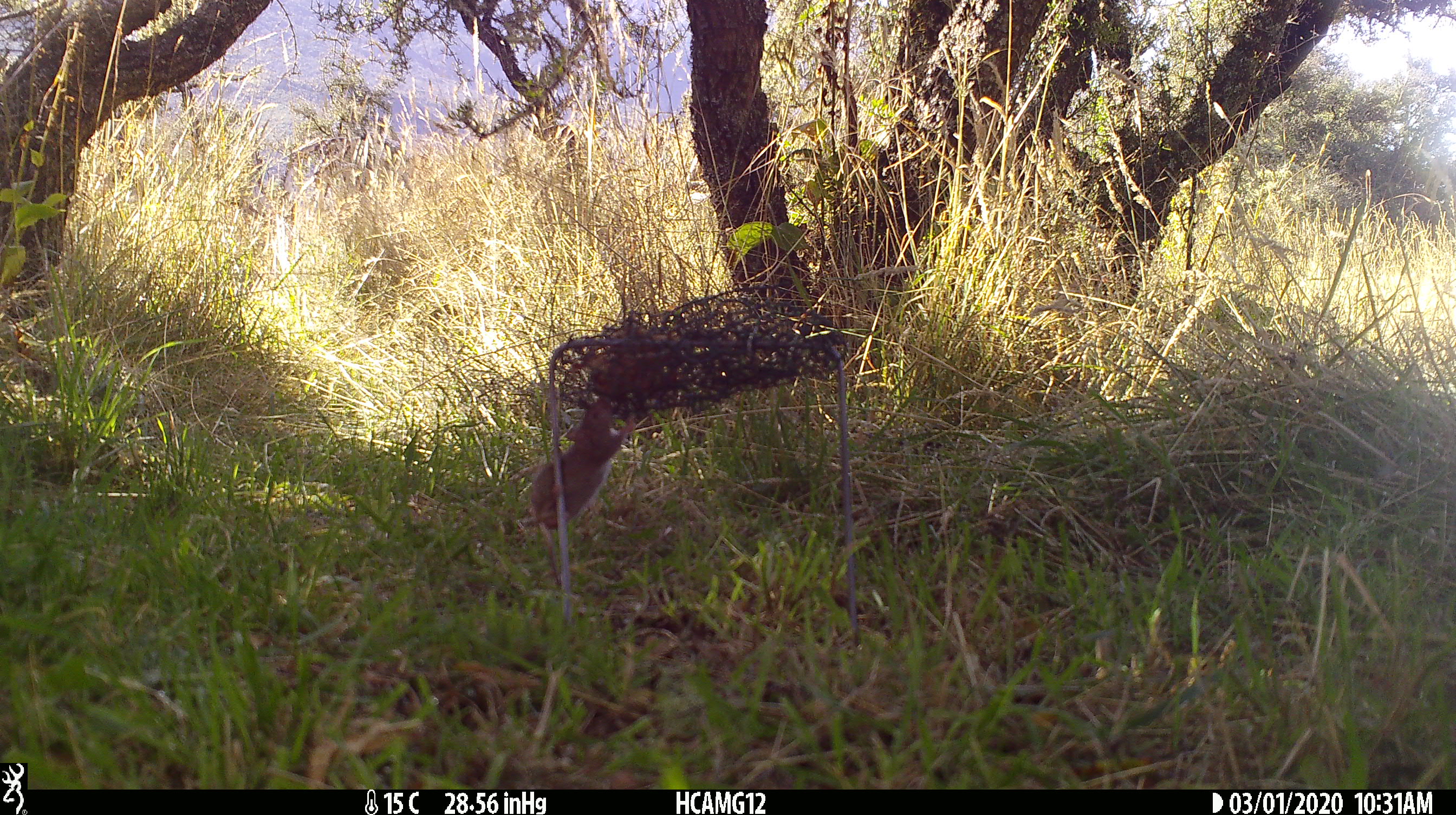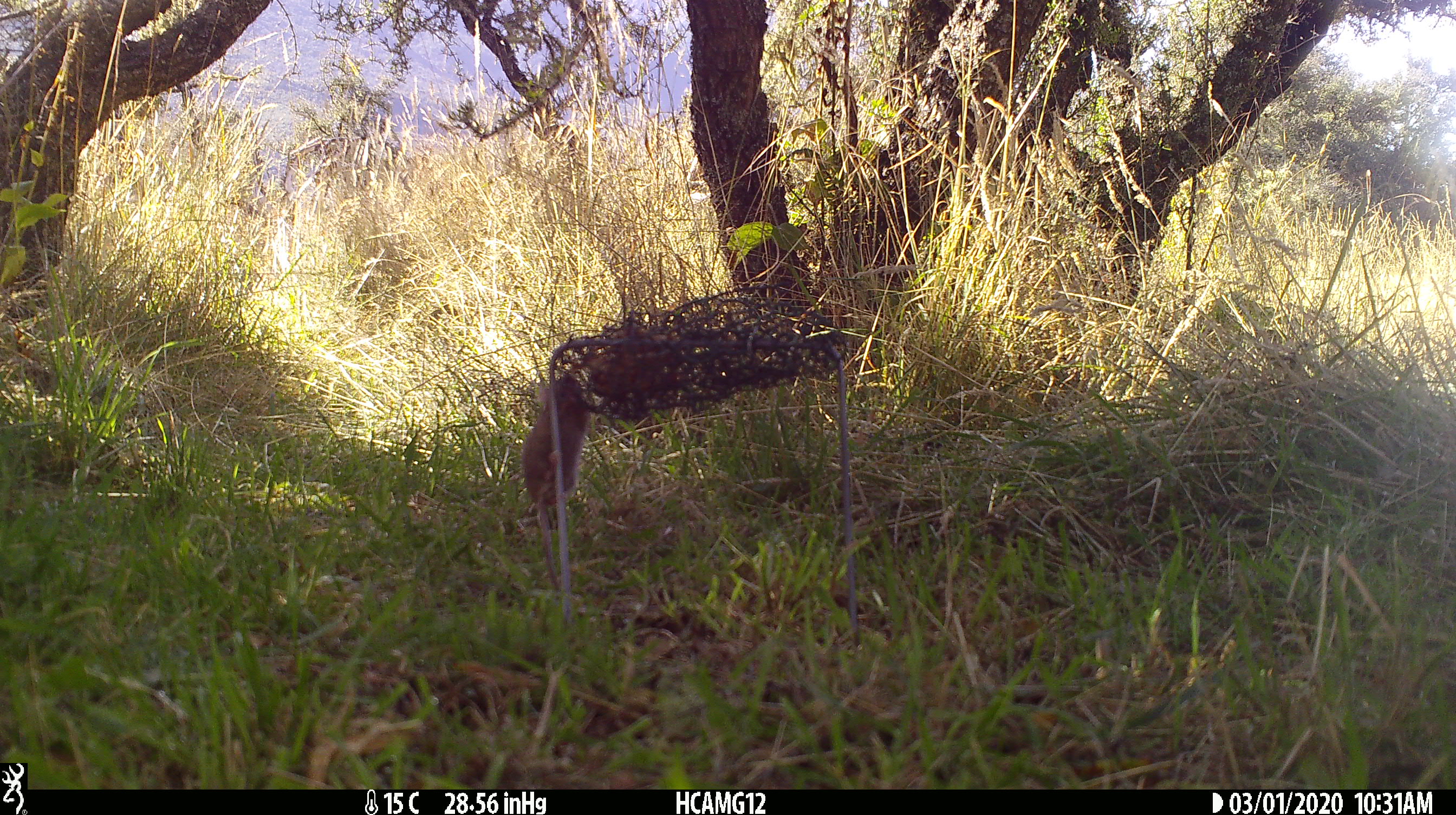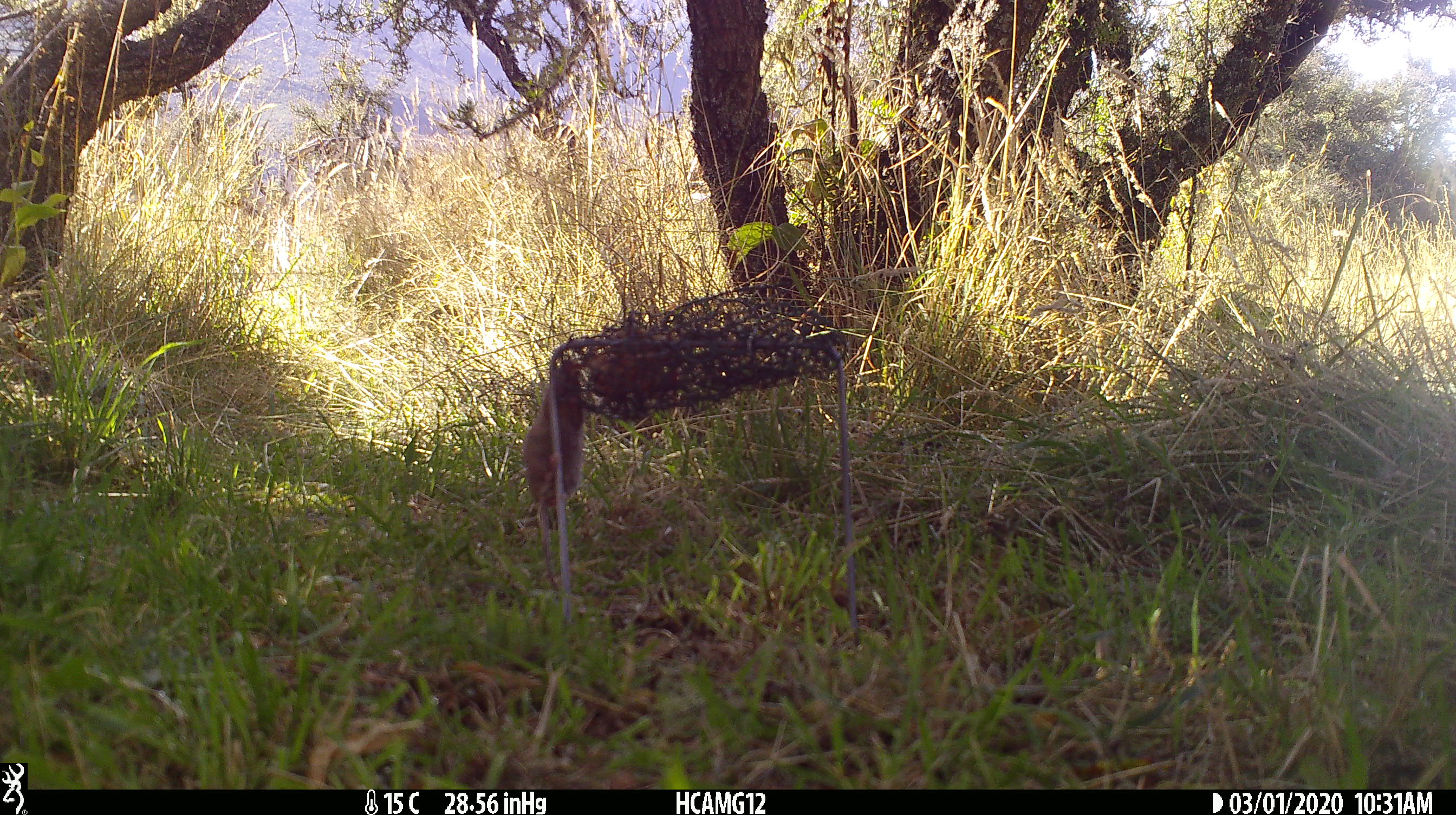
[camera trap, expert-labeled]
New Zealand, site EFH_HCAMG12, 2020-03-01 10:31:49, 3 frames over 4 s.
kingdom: Animalia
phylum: Chordata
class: Mammalia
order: Rodentia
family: Muridae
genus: Mus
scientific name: Mus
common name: mouse